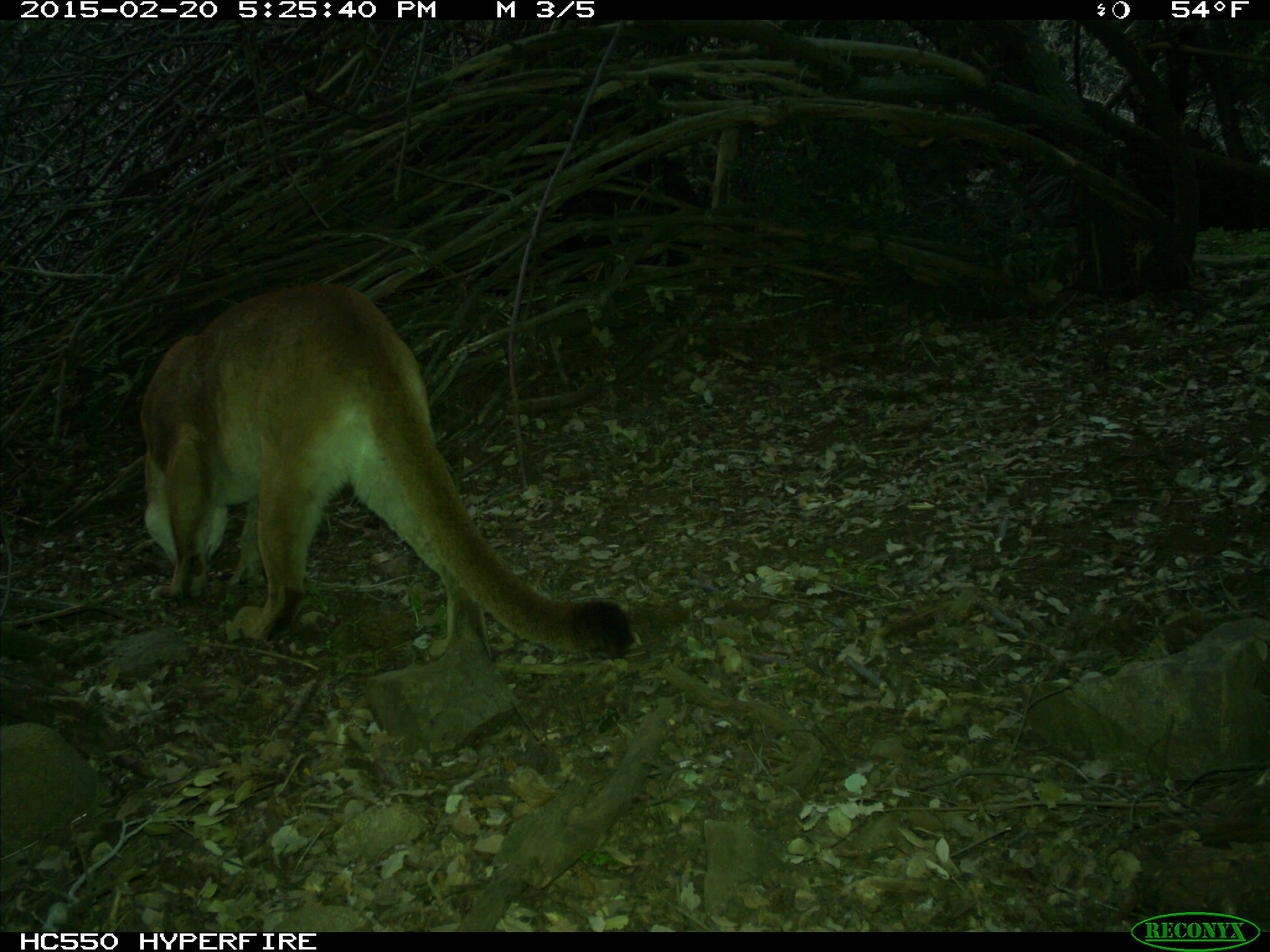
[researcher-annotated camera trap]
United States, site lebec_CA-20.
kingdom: Animalia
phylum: Chordata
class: Mammalia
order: Carnivora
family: Felidae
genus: Puma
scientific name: Puma concolor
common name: mountain lion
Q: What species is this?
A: Puma concolor (mountain lion).